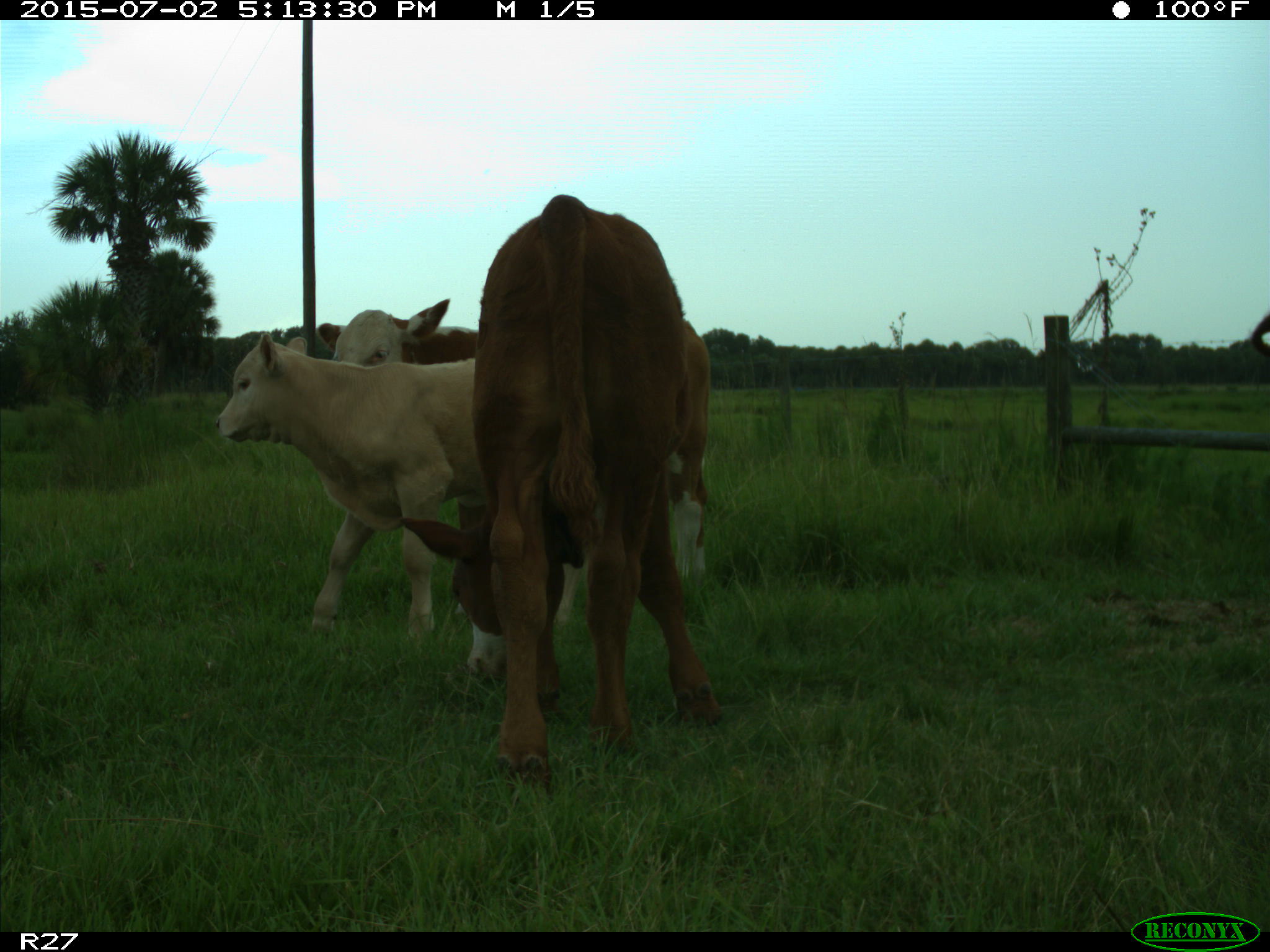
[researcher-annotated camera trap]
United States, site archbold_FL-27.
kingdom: Animalia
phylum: Chordata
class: Mammalia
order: Artiodactyla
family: Bovidae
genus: Bos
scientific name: Bos taurus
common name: domestic cow